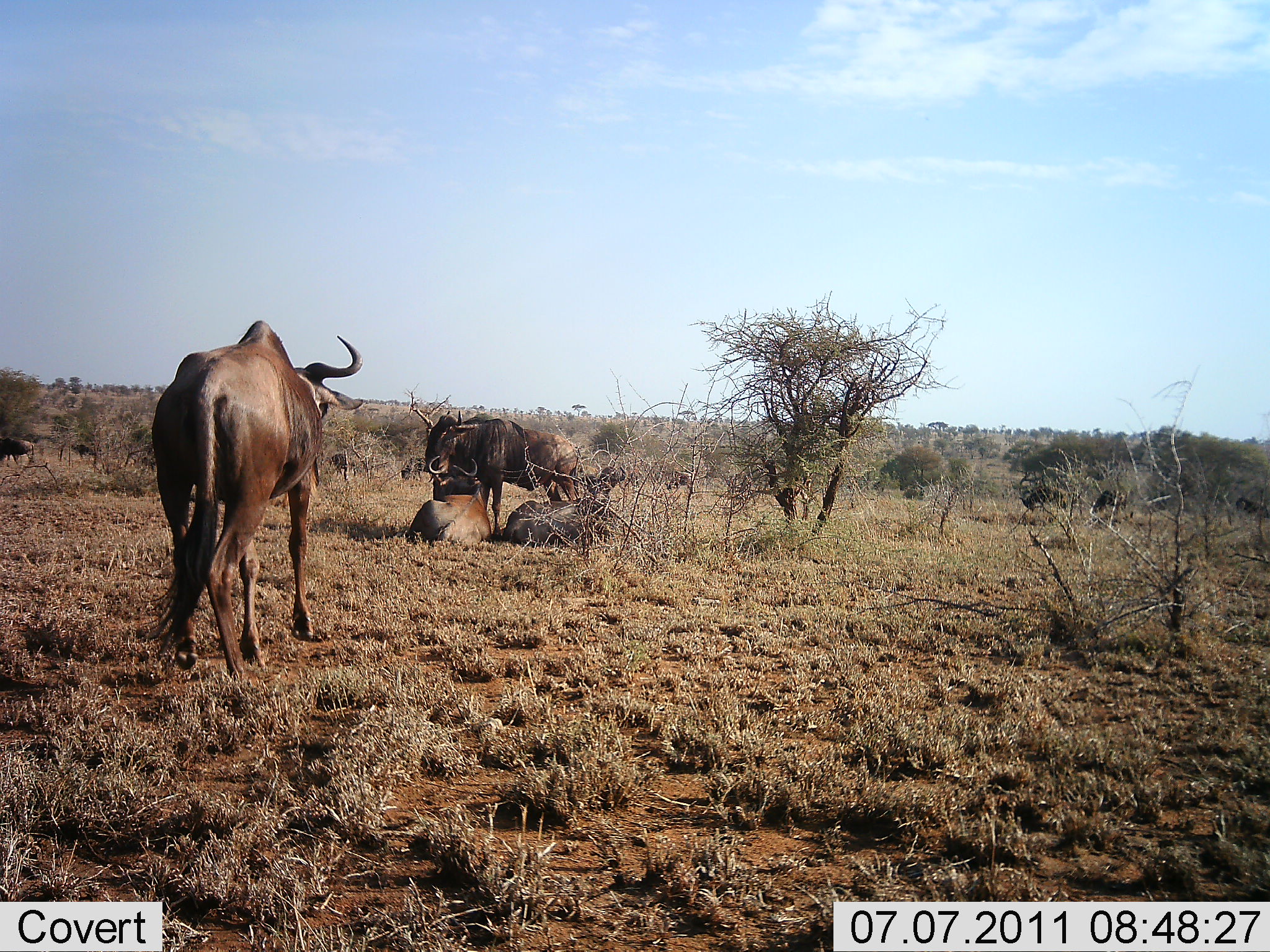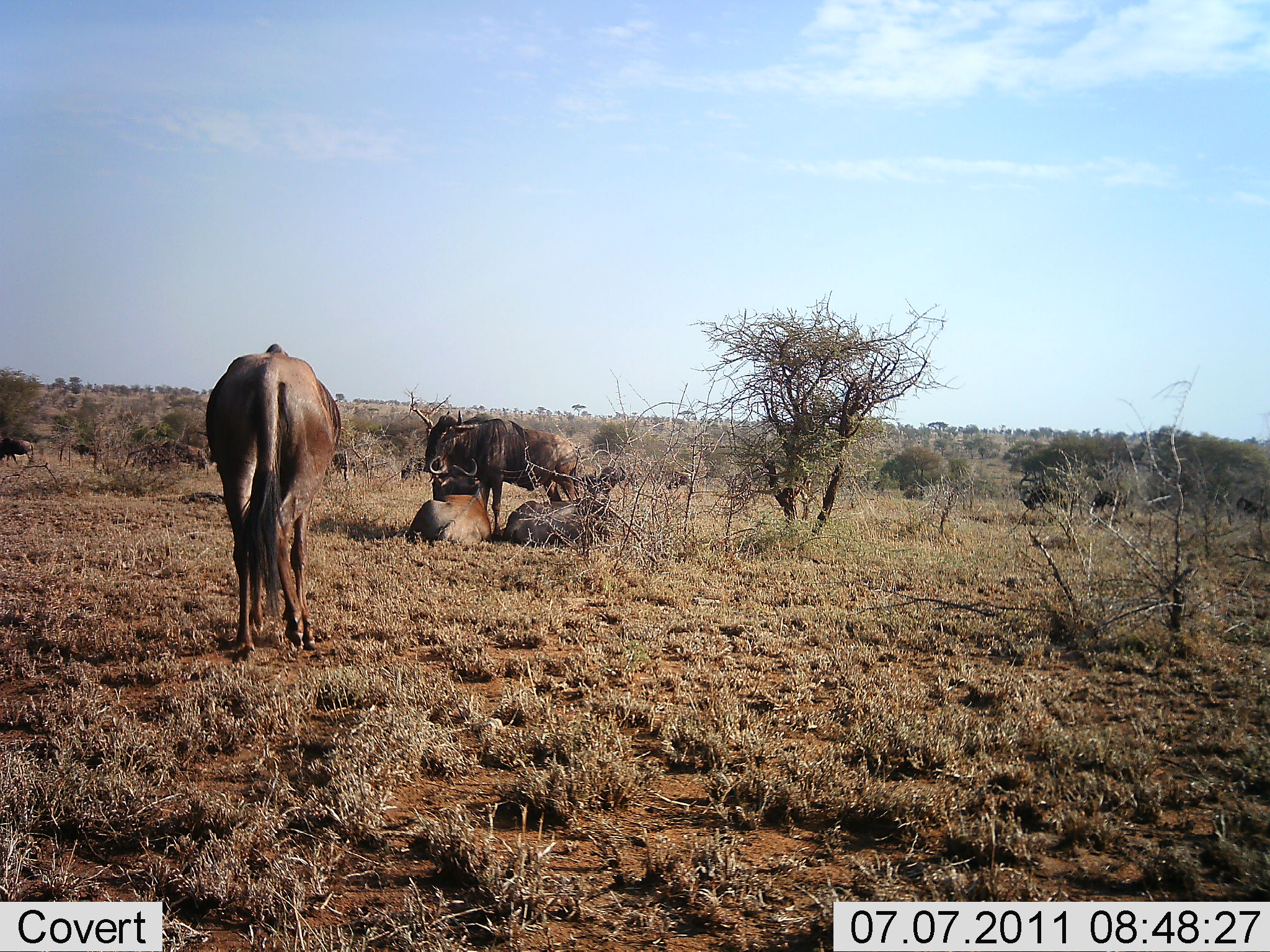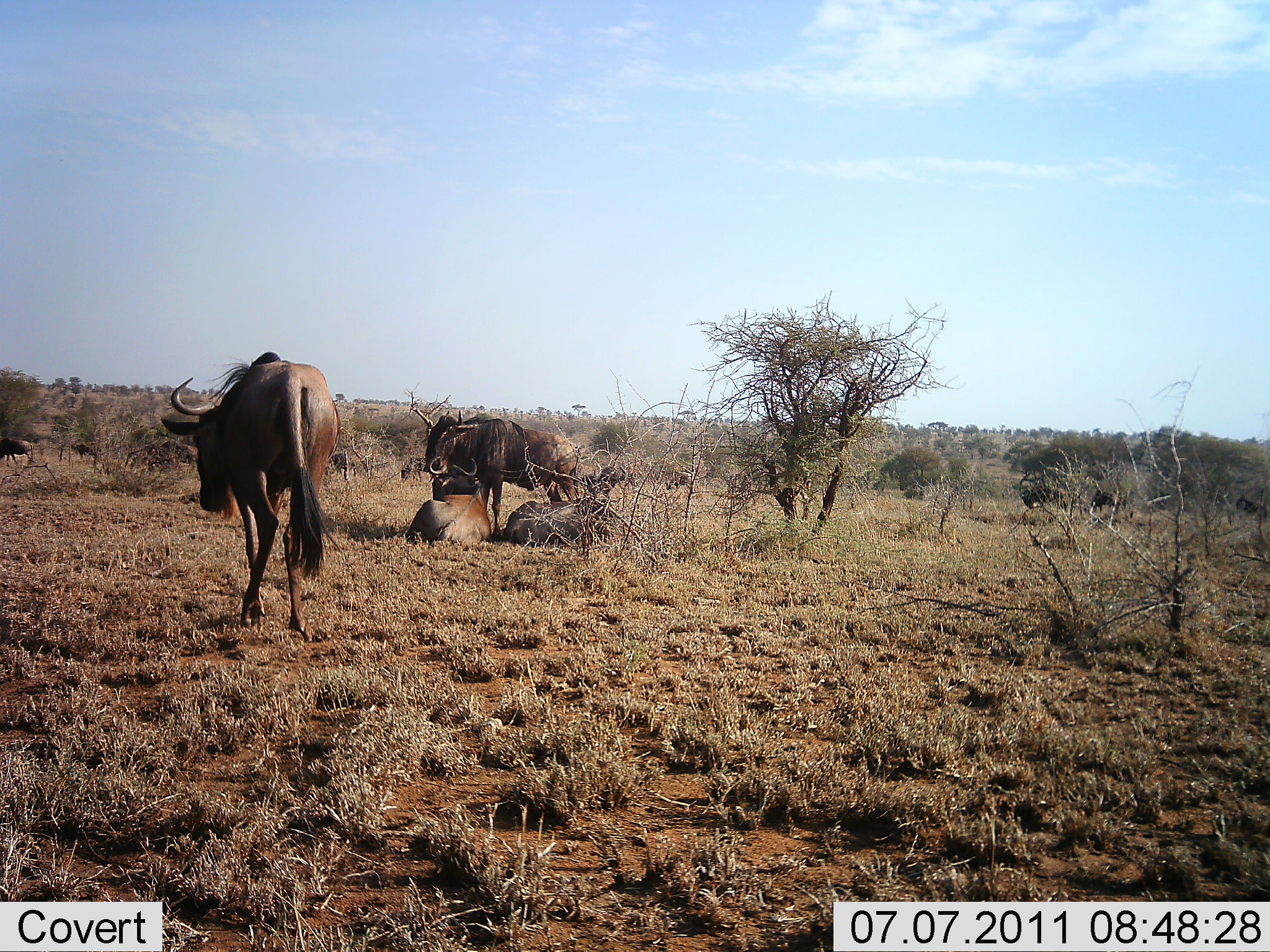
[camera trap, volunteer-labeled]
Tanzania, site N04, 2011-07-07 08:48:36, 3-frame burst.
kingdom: Animalia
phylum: Chordata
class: Mammalia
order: Artiodactyla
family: Bovidae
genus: Connochaetes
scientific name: Connochaetes taurinus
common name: blue wildebeest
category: wildebeest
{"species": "wildebeest (blue wildebeest) (Connochaetes taurinus)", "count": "4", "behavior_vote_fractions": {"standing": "64%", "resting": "100%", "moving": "36%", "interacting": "9%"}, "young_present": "0%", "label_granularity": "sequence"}